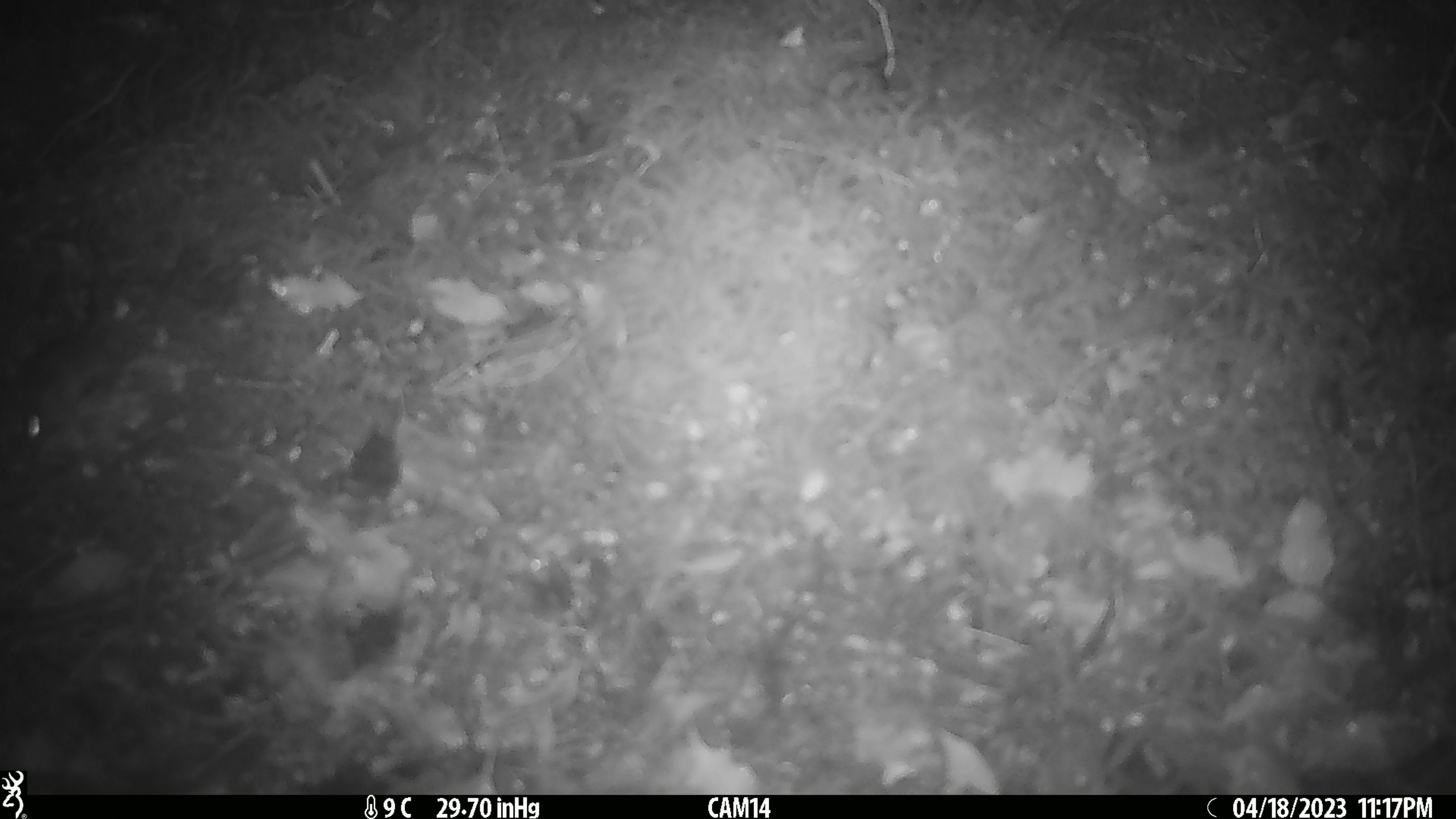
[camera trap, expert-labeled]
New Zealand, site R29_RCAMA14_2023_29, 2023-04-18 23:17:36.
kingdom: Animalia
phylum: Chordata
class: Mammalia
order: Rodentia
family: Muridae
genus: Mus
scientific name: Mus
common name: mouse